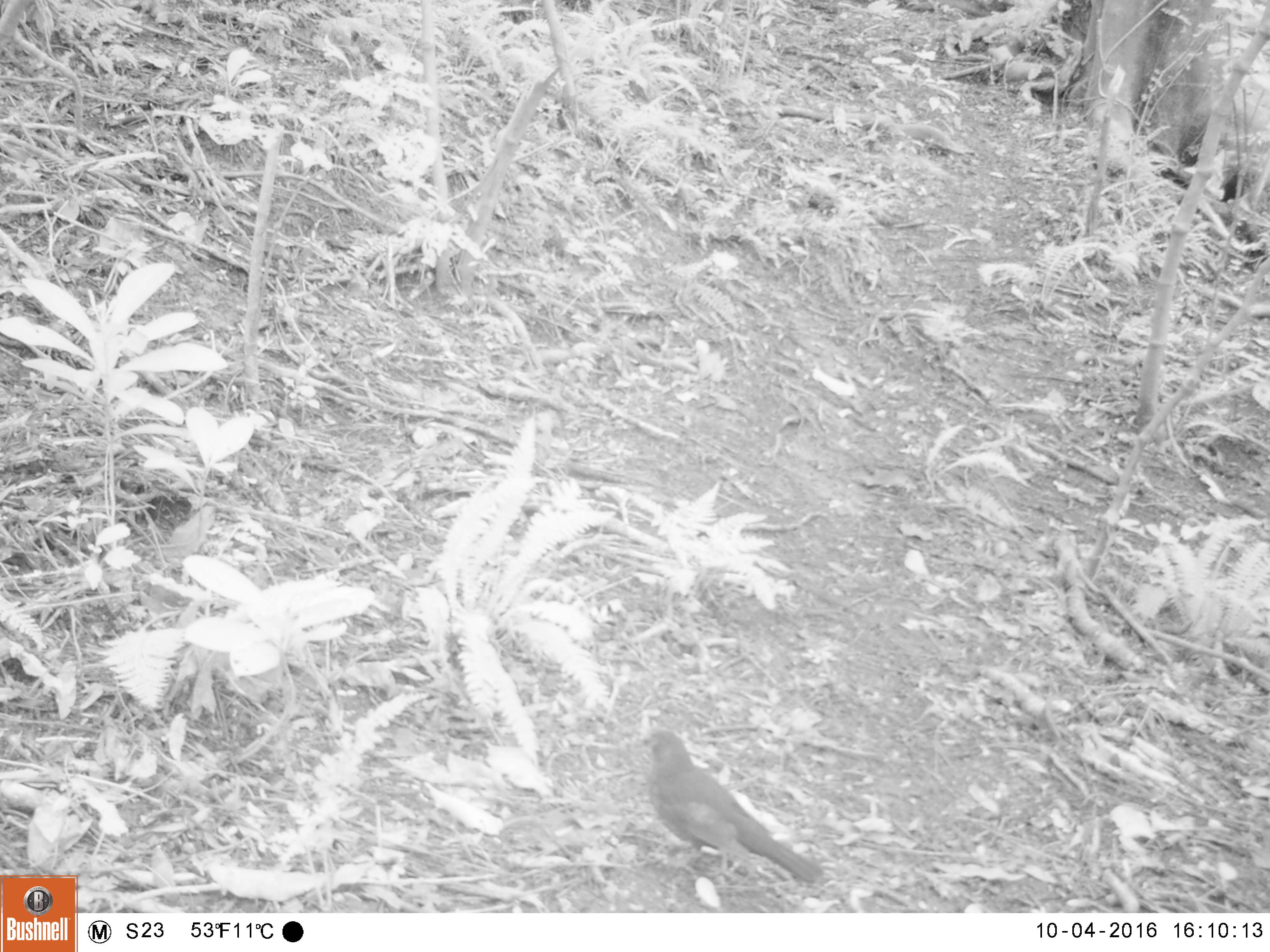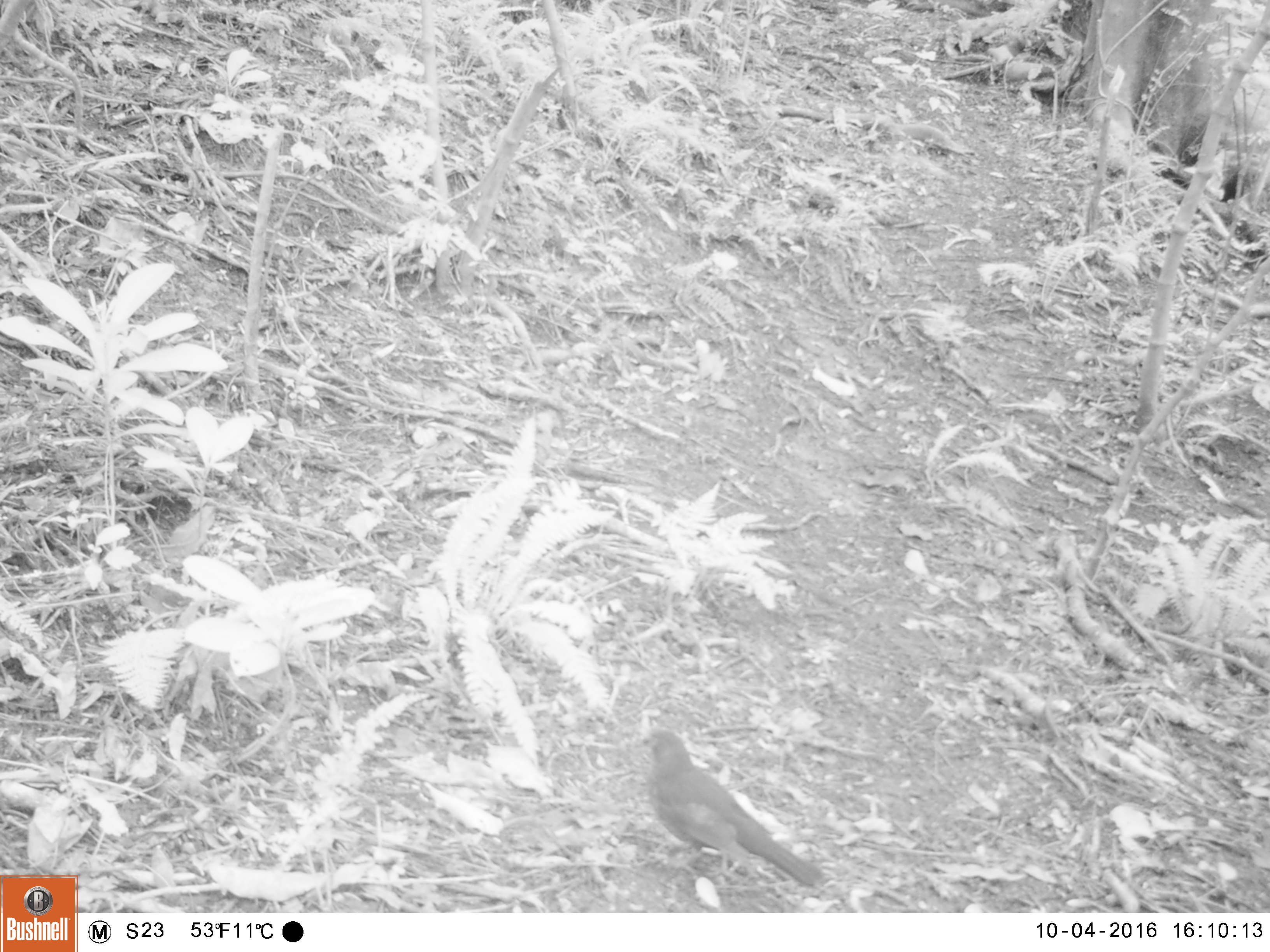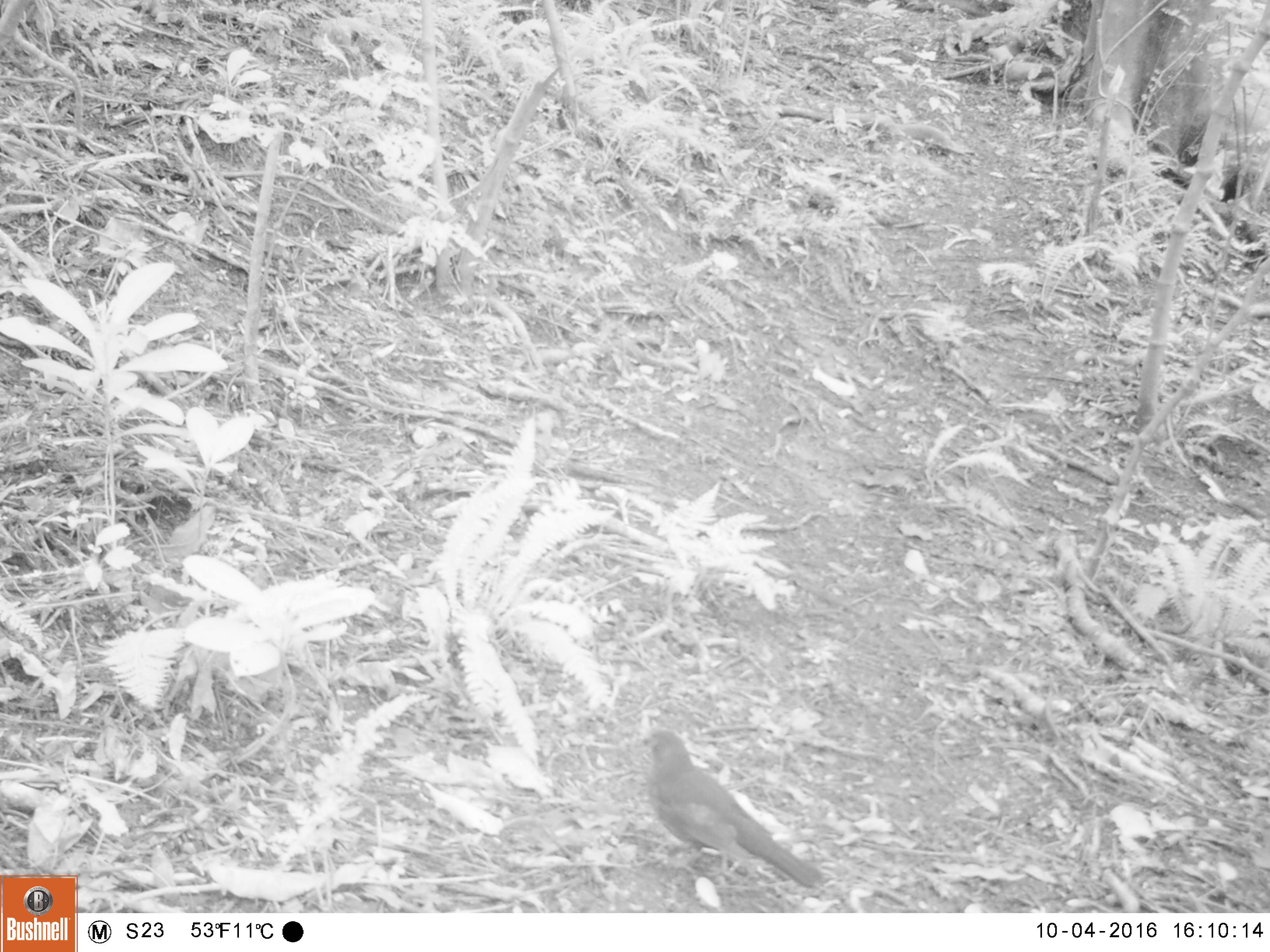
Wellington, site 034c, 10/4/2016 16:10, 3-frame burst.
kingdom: Animalia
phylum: Chordata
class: Aves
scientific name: Aves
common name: bird